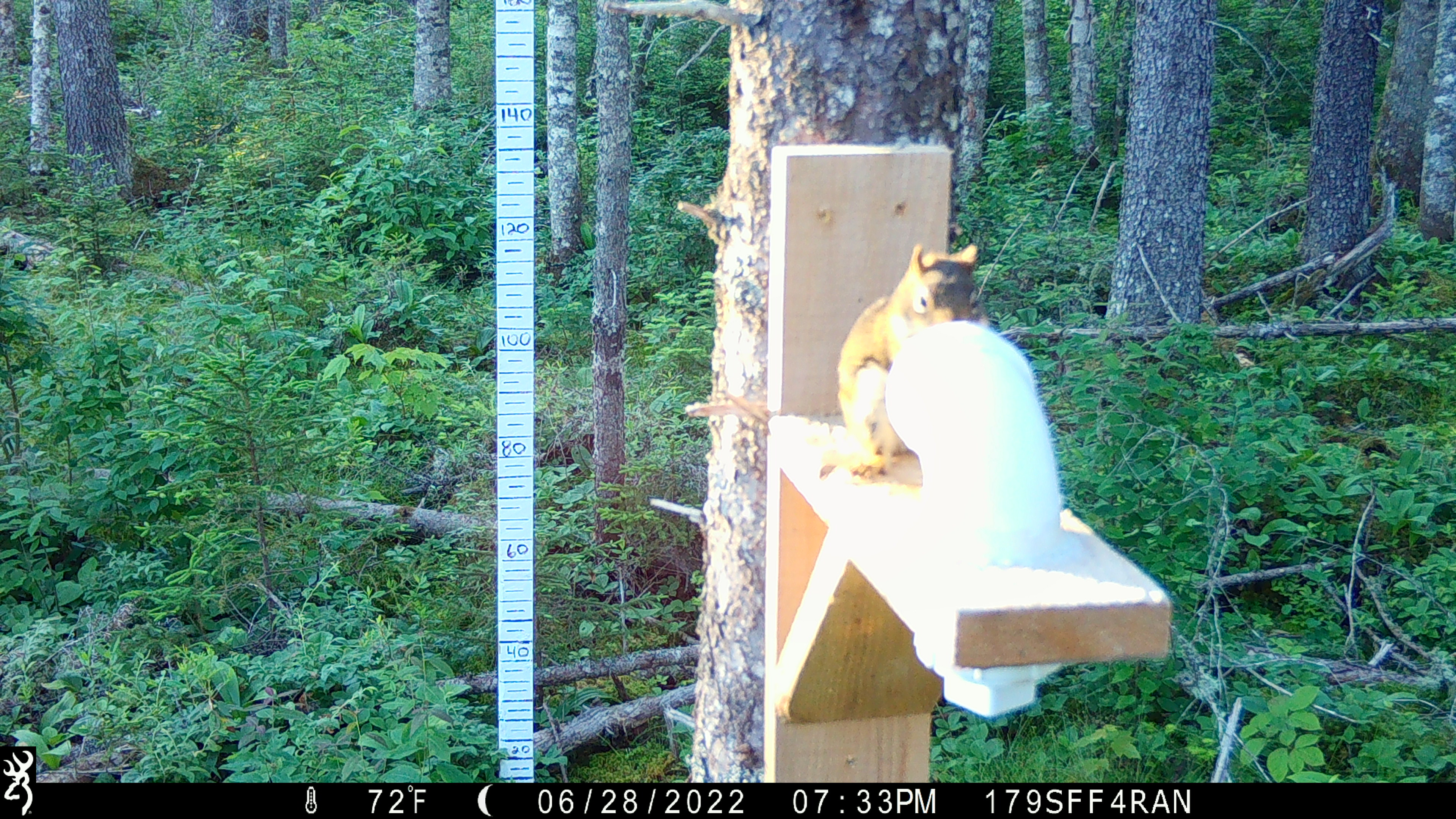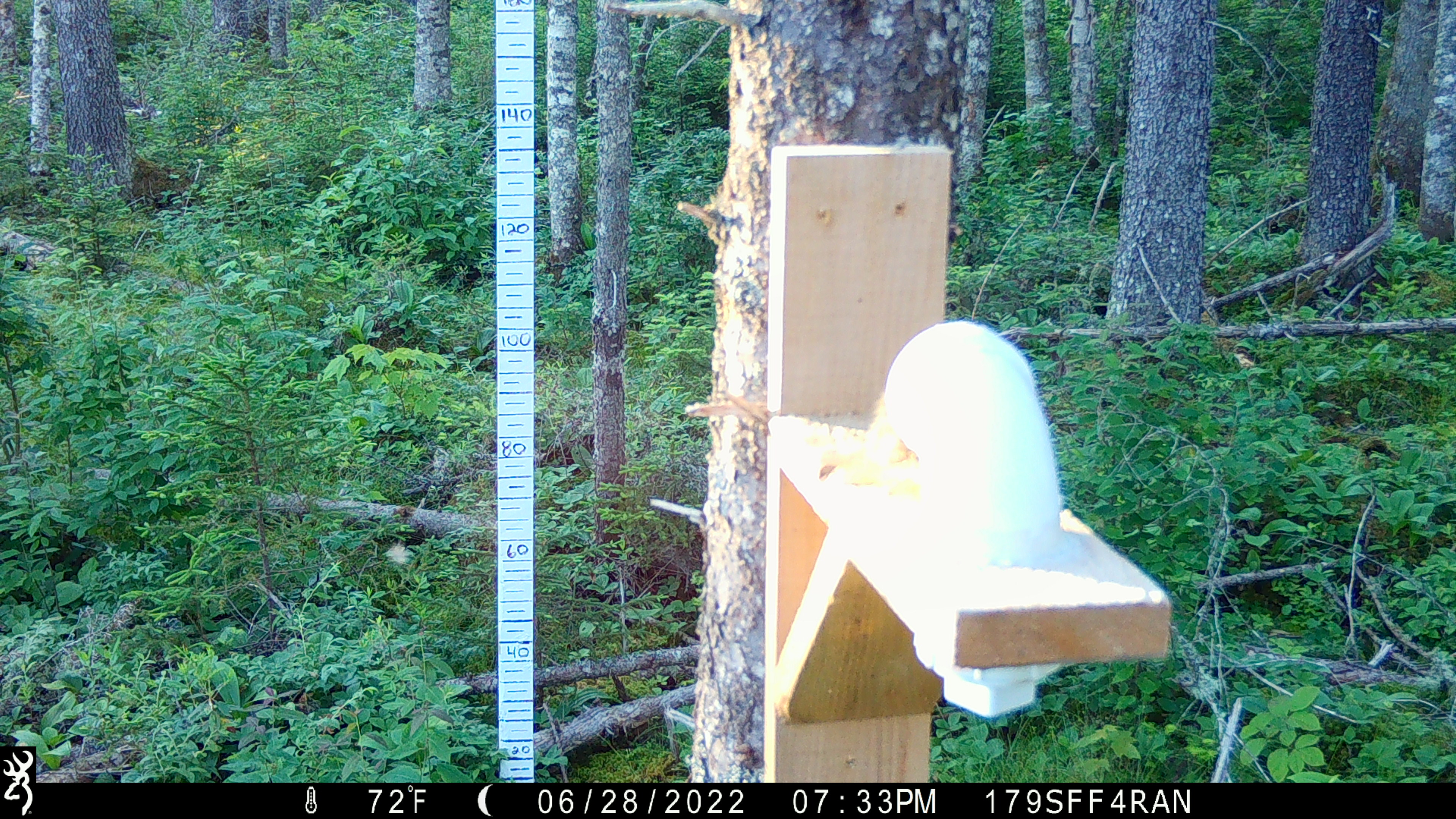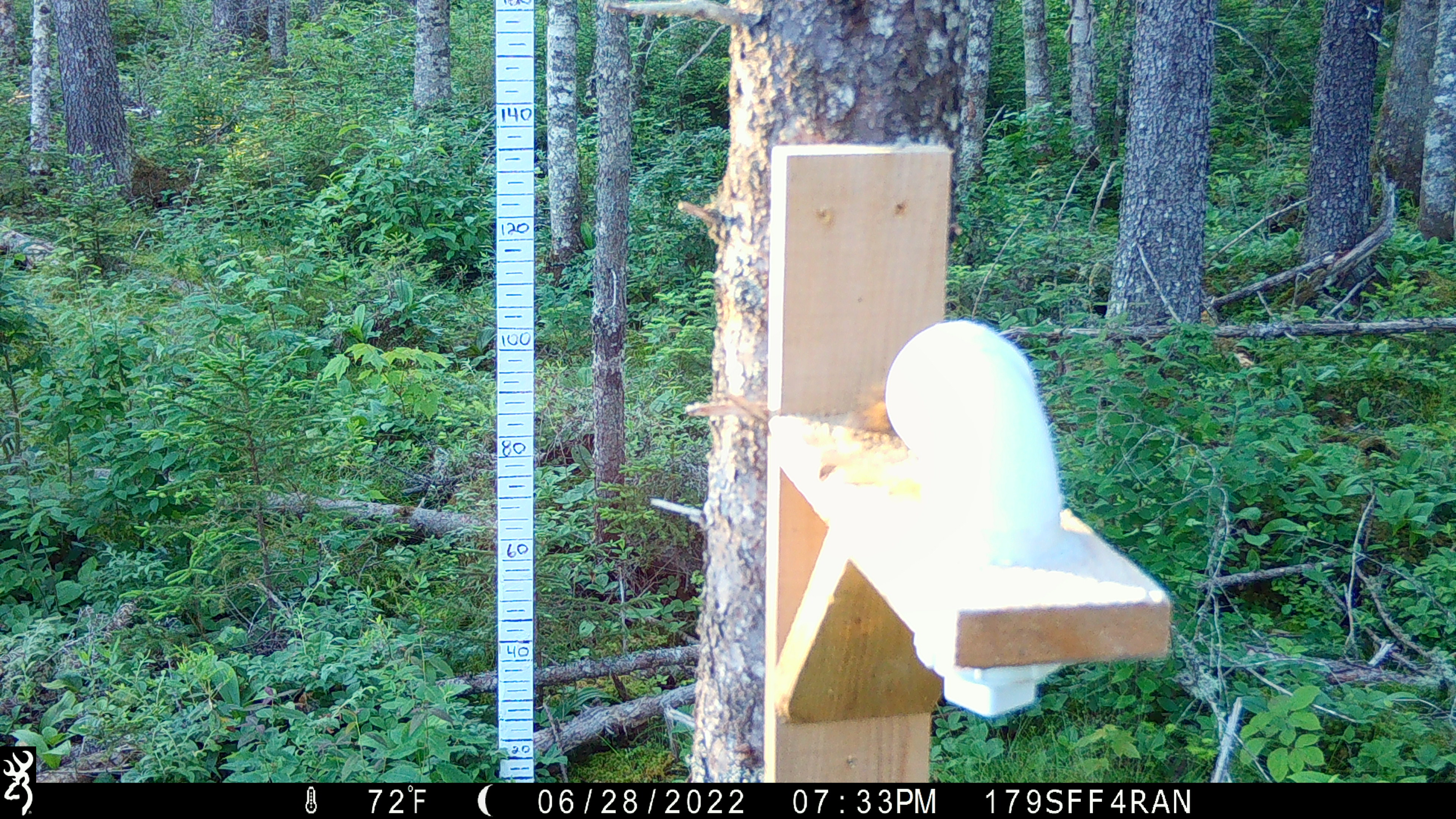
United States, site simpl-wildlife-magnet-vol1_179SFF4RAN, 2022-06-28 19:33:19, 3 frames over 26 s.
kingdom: Animalia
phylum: Chordata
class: Mammalia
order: Rodentia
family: Sciuridae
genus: Tamiasciurus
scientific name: Tamiasciurus hudsonicus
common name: red squirrel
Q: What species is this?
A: Red squirrel (Tamiasciurus hudsonicus).